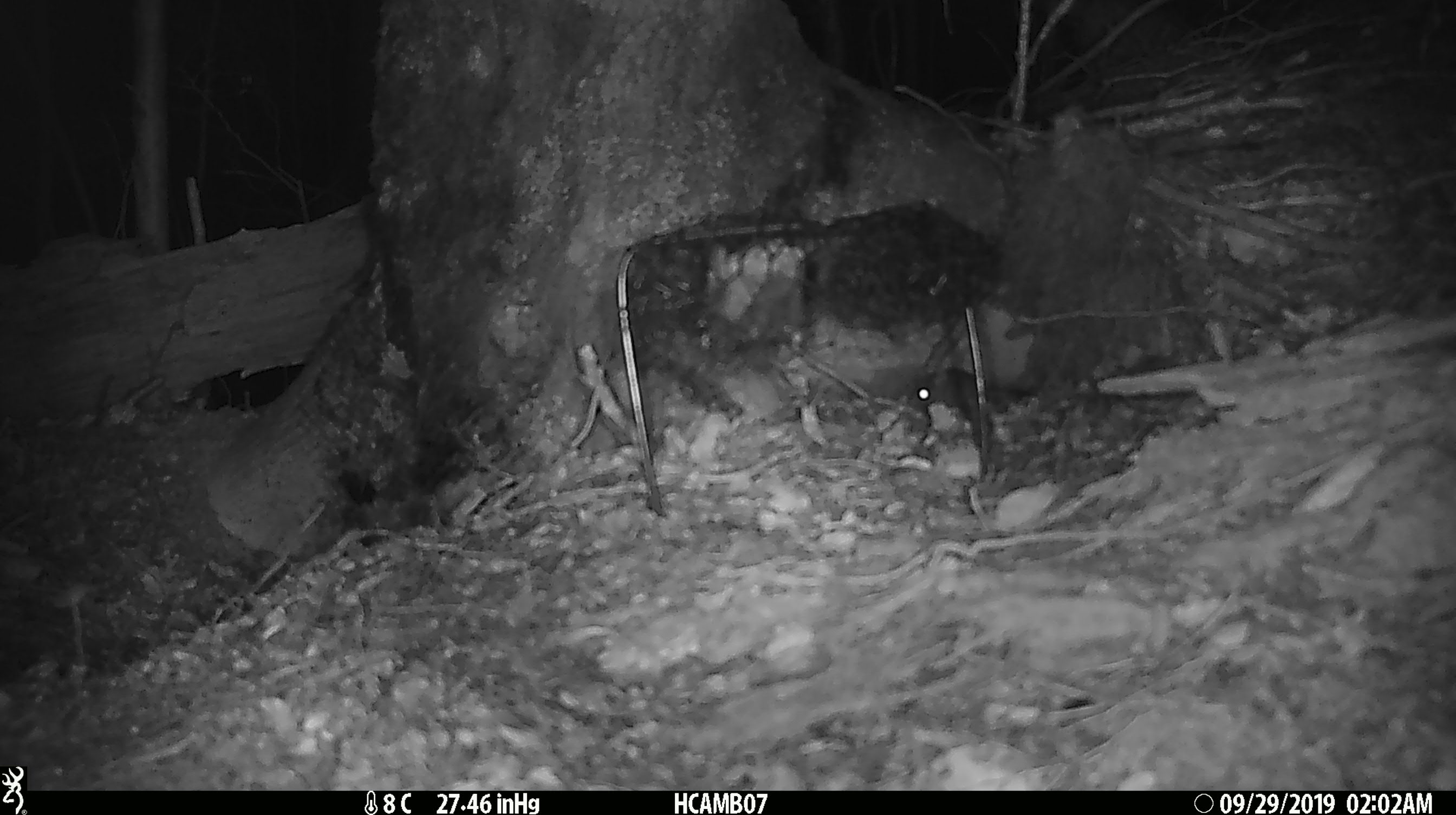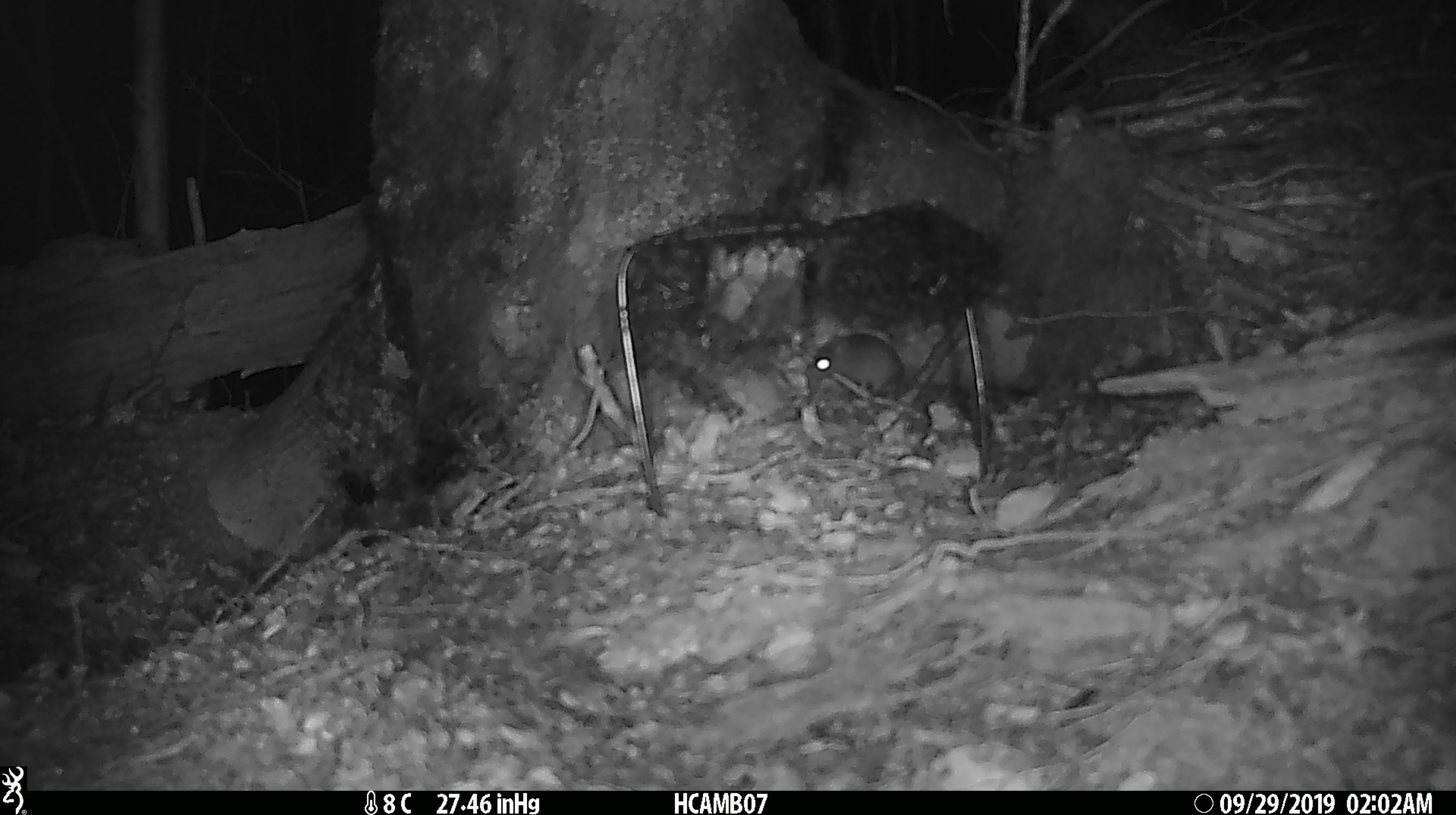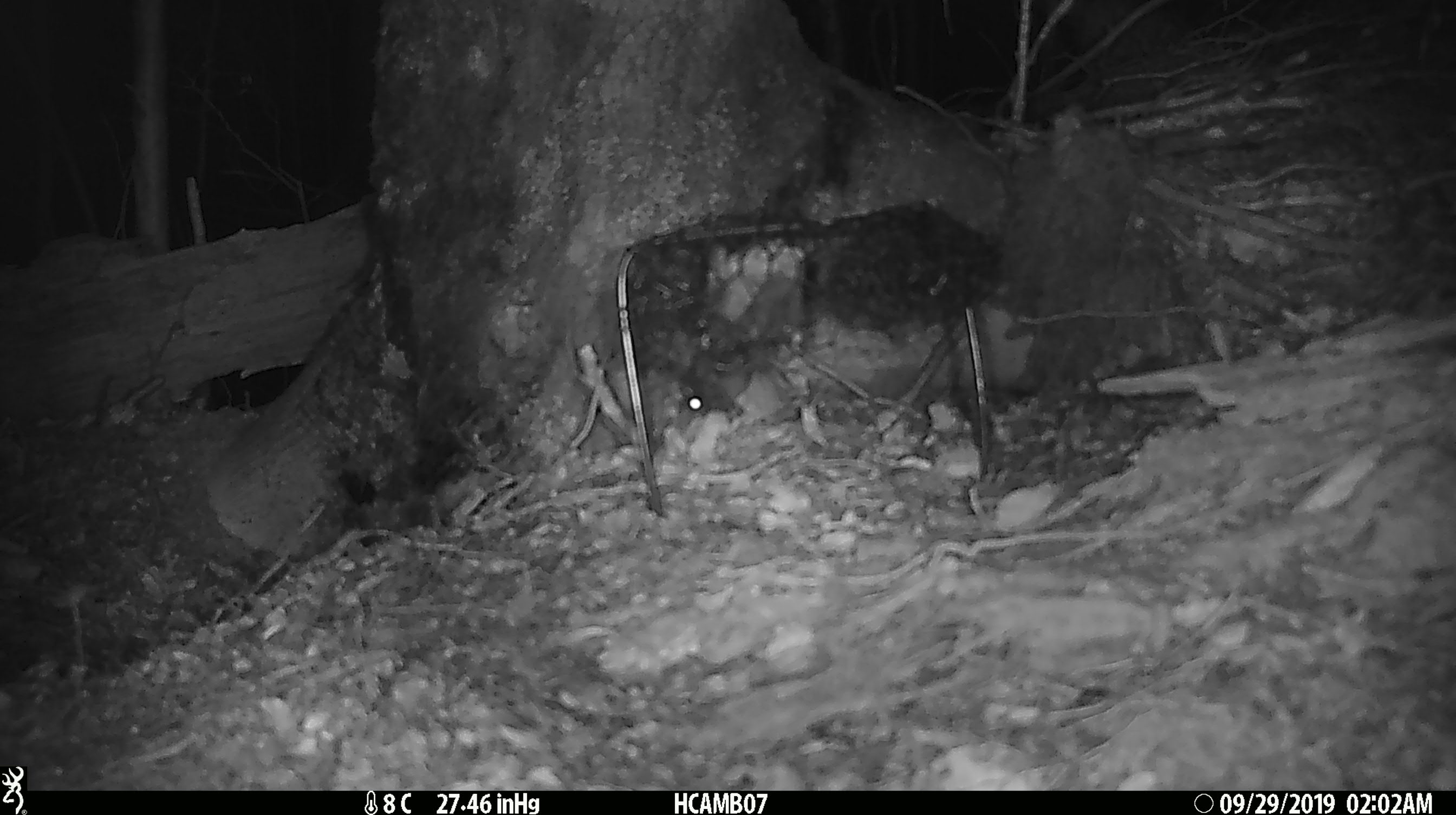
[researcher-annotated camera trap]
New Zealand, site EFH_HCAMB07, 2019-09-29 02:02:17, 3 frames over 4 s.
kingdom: Animalia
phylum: Chordata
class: Mammalia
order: Rodentia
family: Muridae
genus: Mus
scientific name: Mus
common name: mouse